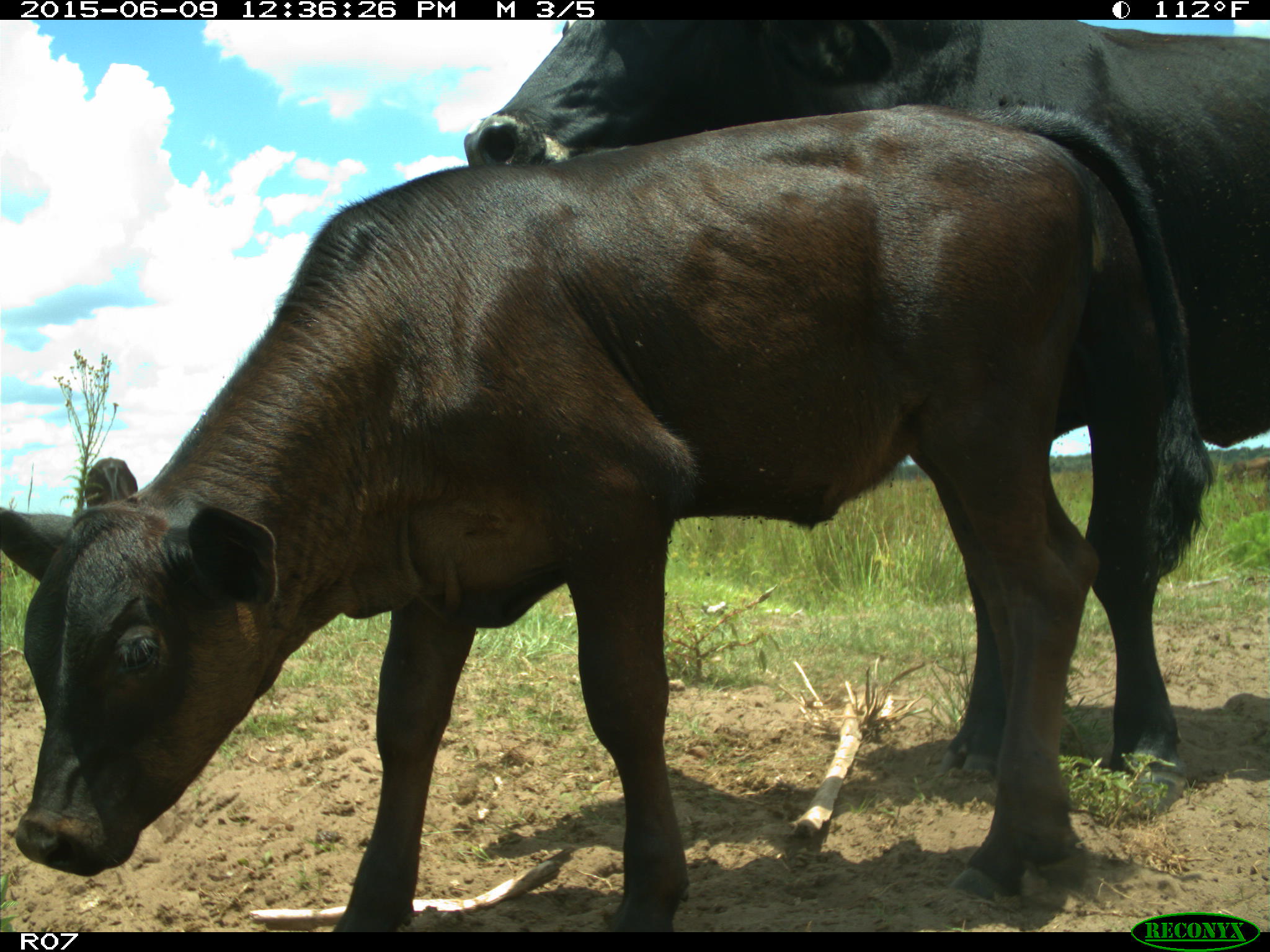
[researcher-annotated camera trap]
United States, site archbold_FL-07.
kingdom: Animalia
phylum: Chordata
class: Mammalia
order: Artiodactyla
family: Bovidae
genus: Bos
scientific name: Bos taurus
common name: domestic cow